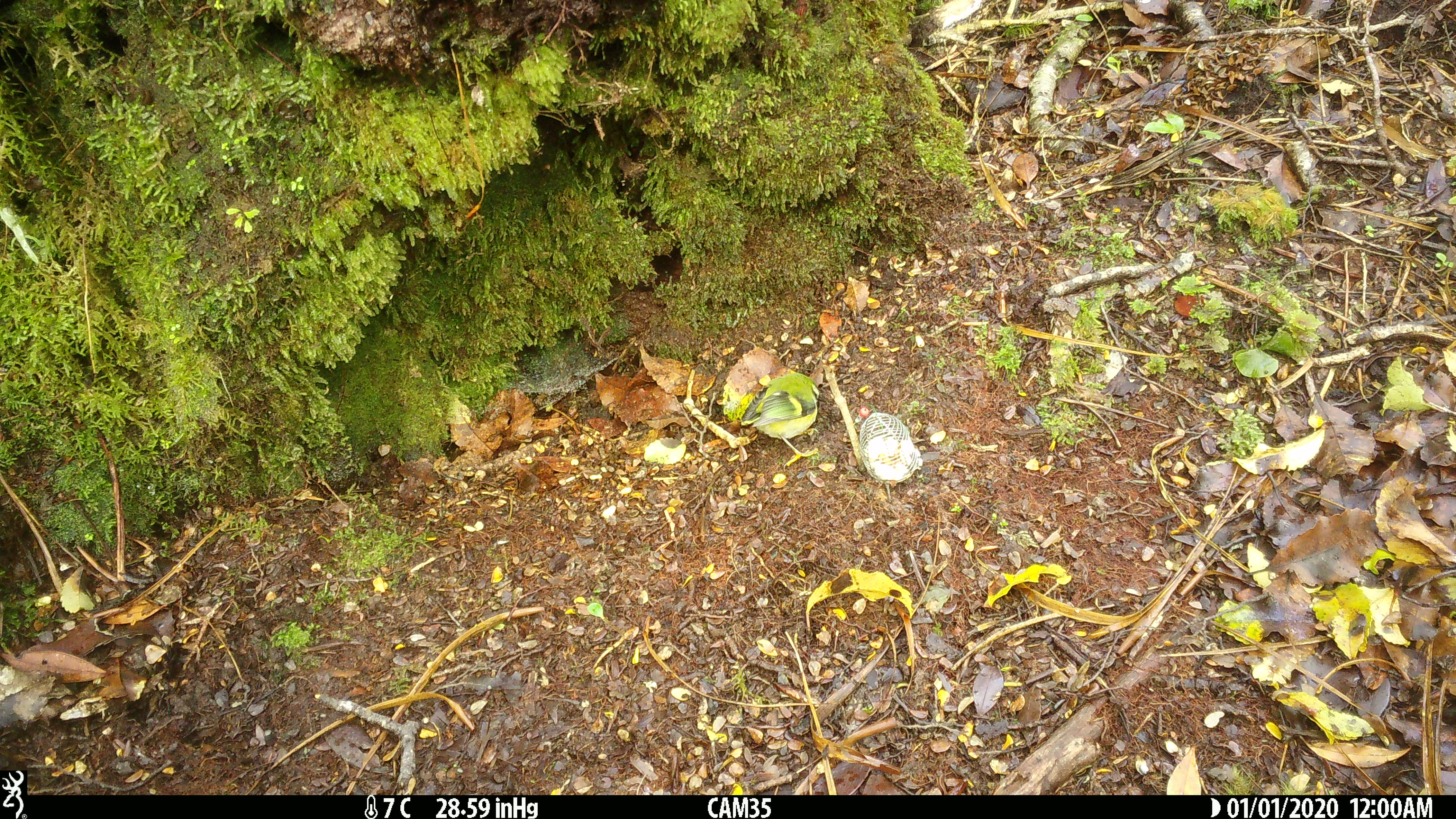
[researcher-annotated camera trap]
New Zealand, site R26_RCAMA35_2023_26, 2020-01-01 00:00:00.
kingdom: Animalia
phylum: Chordata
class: Aves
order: Passeriformes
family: Acanthisittidae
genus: Acanthisitta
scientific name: Acanthisitta chloris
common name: rifleman